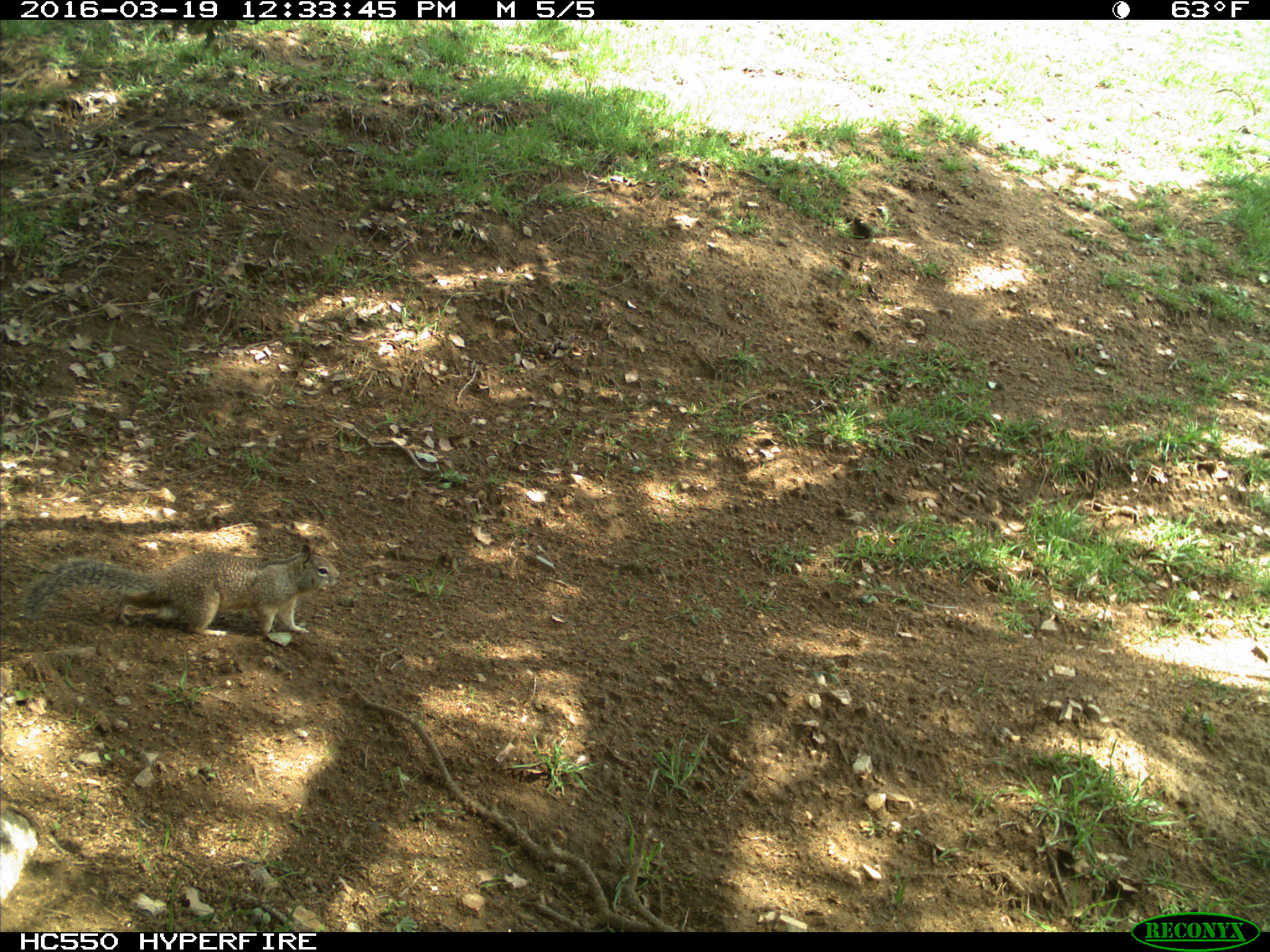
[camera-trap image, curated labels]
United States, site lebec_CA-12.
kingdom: Animalia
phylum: Chordata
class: Mammalia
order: Rodentia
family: Sciuridae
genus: Otospermophilus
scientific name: Otospermophilus beecheyi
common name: california ground squirrel